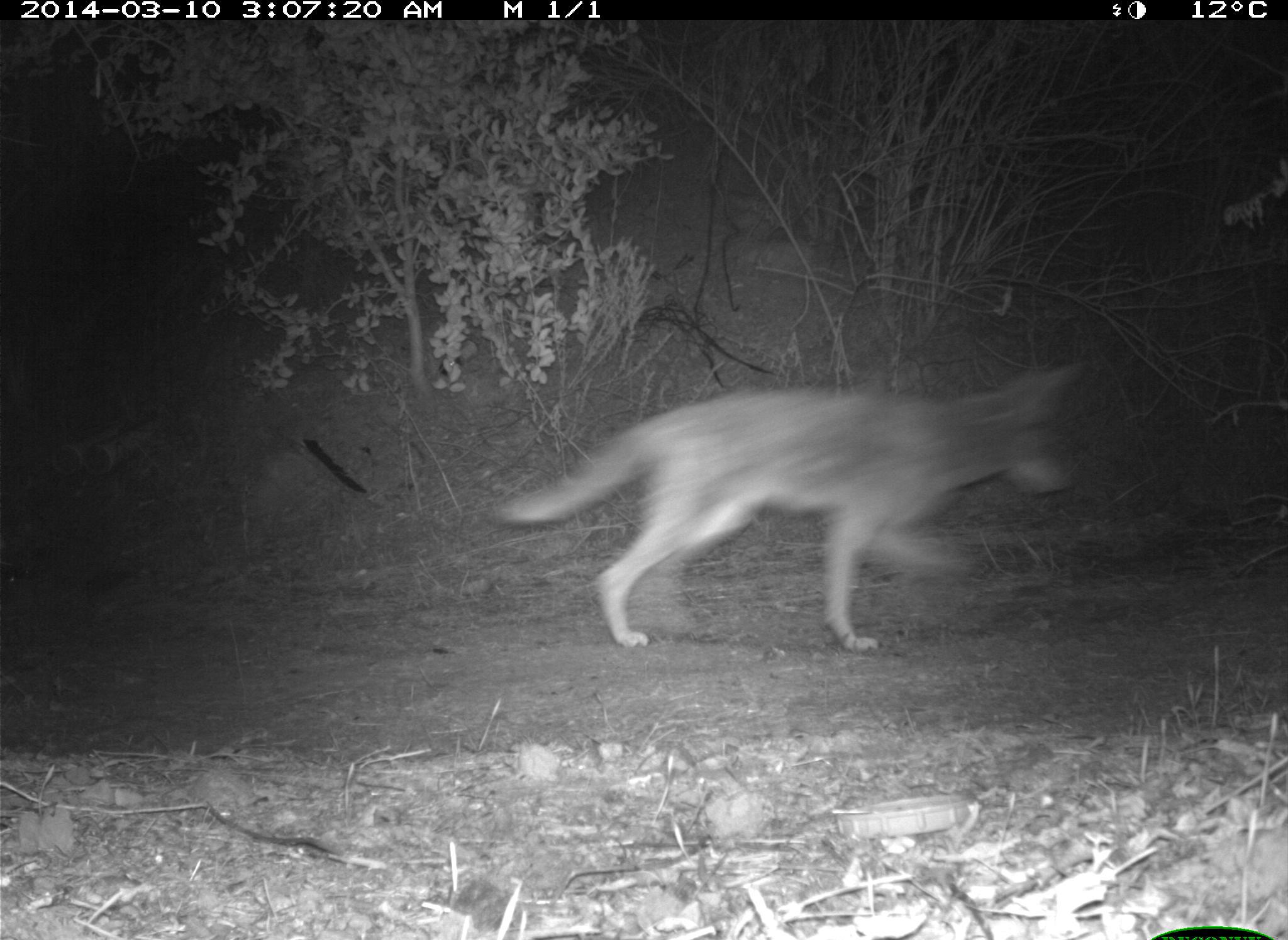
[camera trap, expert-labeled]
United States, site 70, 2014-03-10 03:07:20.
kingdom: Animalia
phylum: Chordata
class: Mammalia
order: Carnivora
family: Canidae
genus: Canis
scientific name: Canis latrans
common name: coyote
Coyote (Canis latrans).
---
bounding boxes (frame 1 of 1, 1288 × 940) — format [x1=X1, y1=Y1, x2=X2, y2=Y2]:
coyote: [x1=488, y1=357, x2=1084, y2=652]